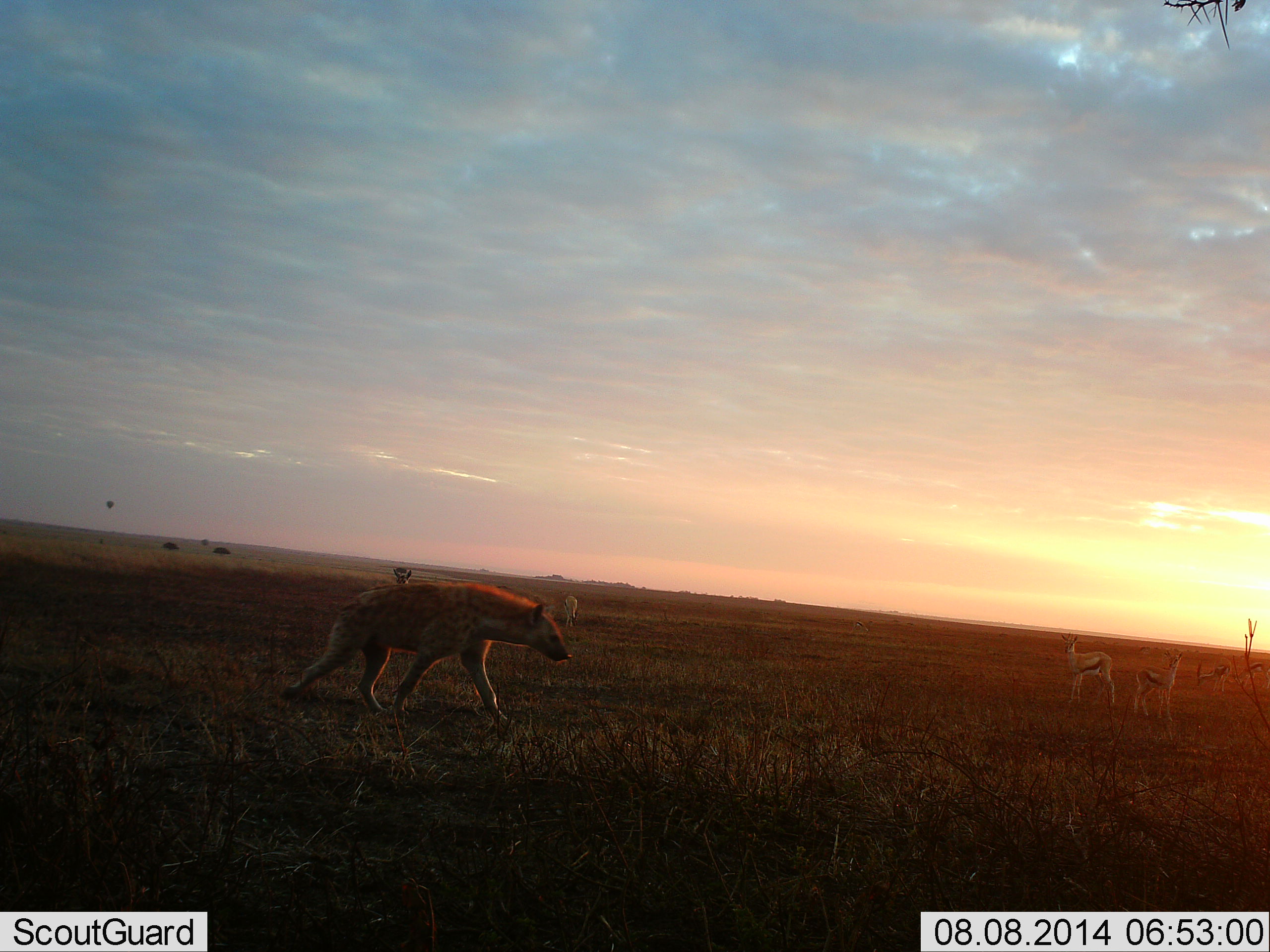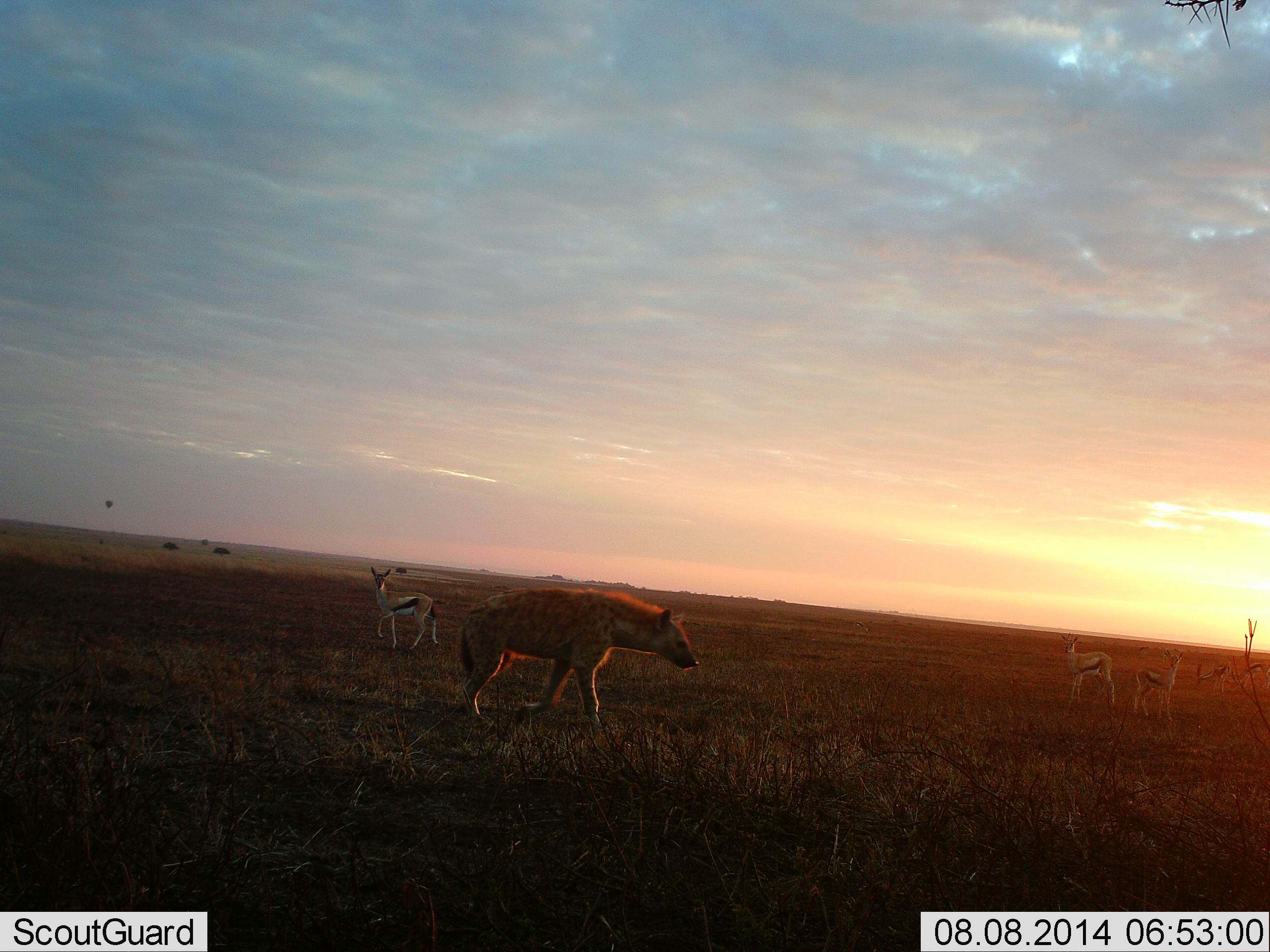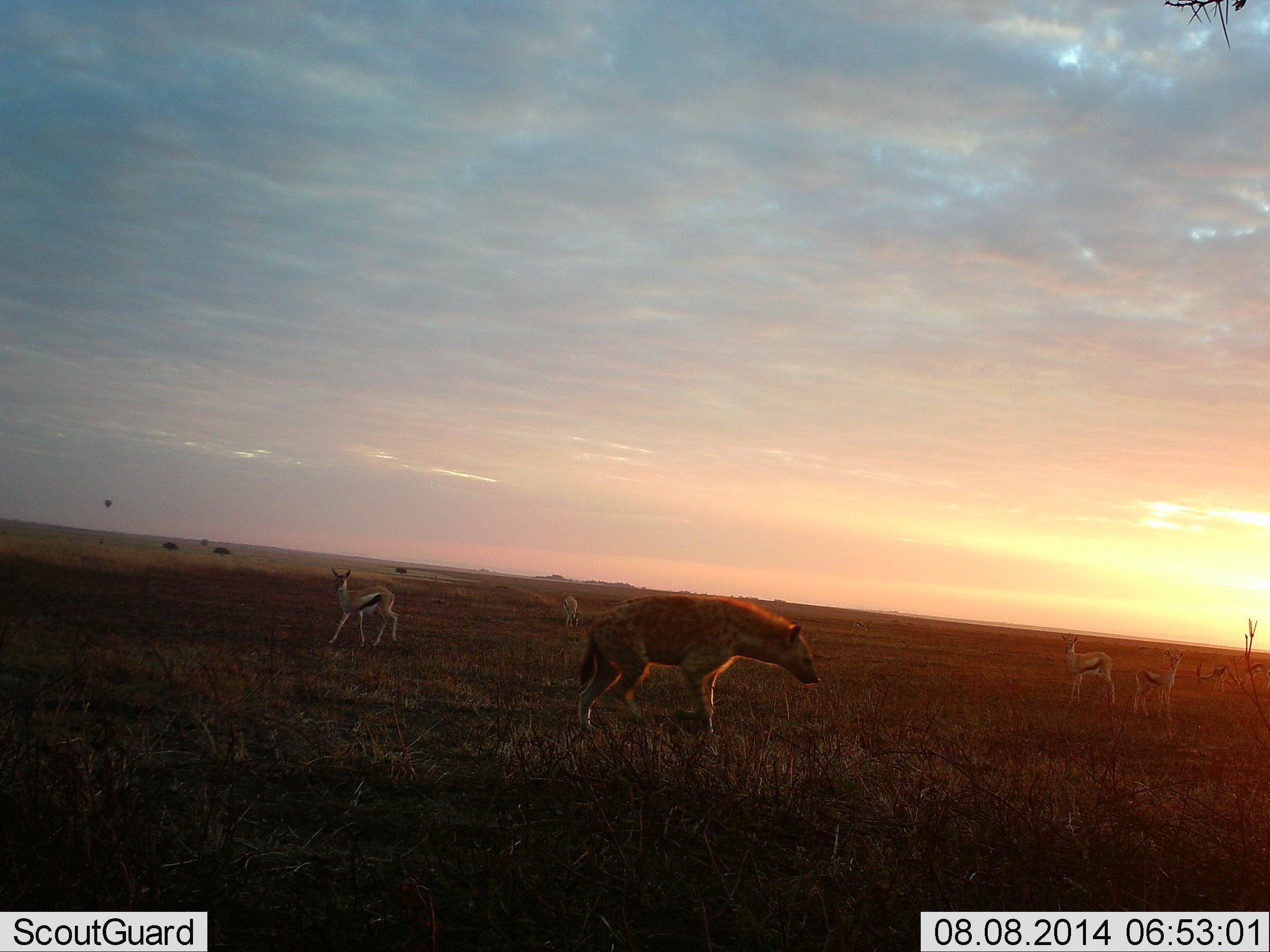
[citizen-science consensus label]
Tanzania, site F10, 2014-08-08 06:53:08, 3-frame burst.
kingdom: Animalia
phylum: Chordata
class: Mammalia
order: Artiodactyla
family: Bovidae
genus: Eudorcas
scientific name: Eudorcas thomsonii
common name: thomson's gazelle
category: gazellethomsons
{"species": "gazellethomsons (thomson's gazelle) (Eudorcas thomsonii)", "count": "4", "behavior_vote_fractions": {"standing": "100%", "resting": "0%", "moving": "25%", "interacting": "0%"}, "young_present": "8%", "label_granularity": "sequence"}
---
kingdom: Animalia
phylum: Chordata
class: Mammalia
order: Carnivora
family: Hyaenidae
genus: Crocuta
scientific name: Crocuta crocuta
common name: spotted hyena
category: hyenaspotted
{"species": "hyenaspotted (spotted hyena) (Crocuta crocuta)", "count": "1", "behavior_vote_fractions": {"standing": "20%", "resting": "0%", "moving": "90%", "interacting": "0%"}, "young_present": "0%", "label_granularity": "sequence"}